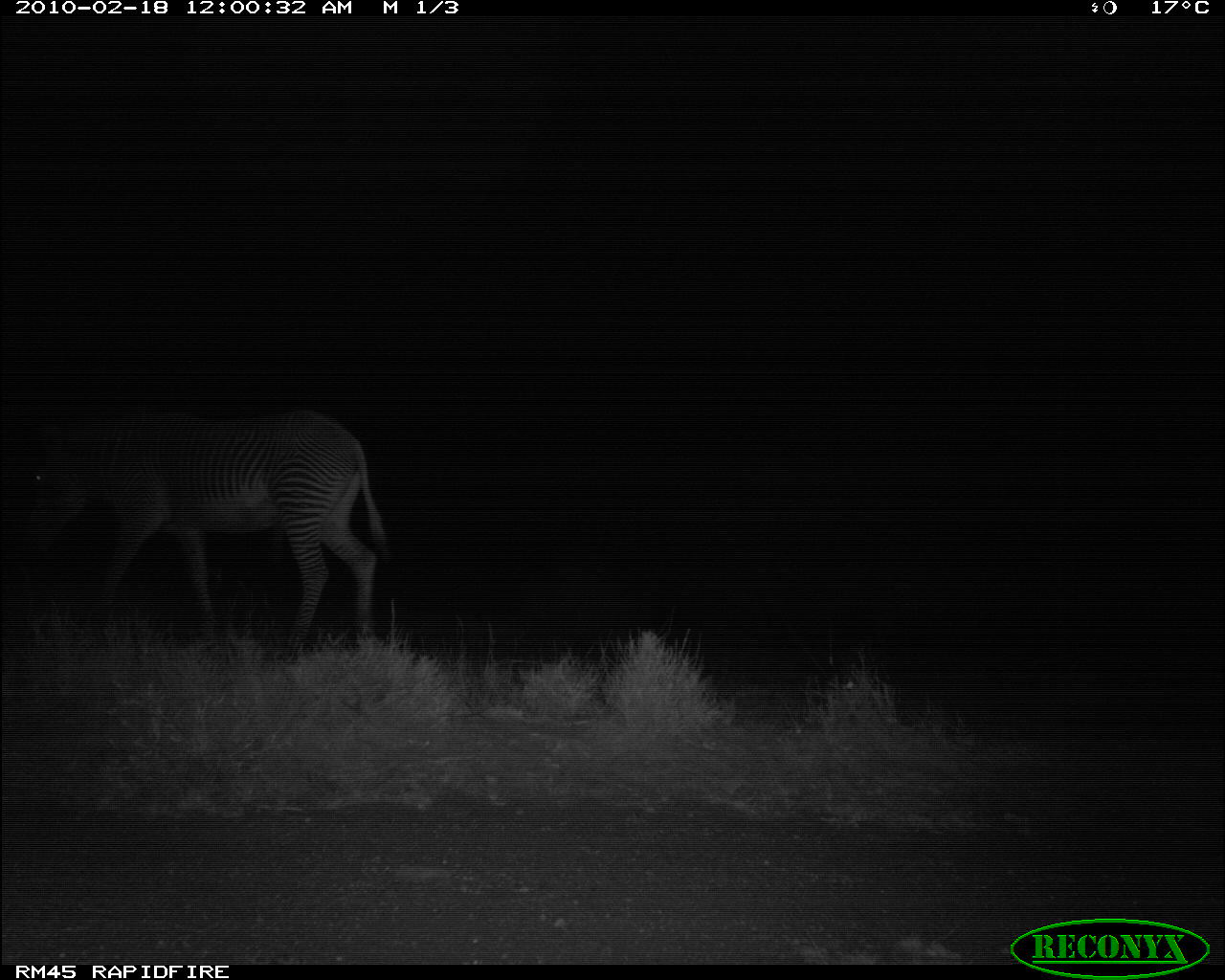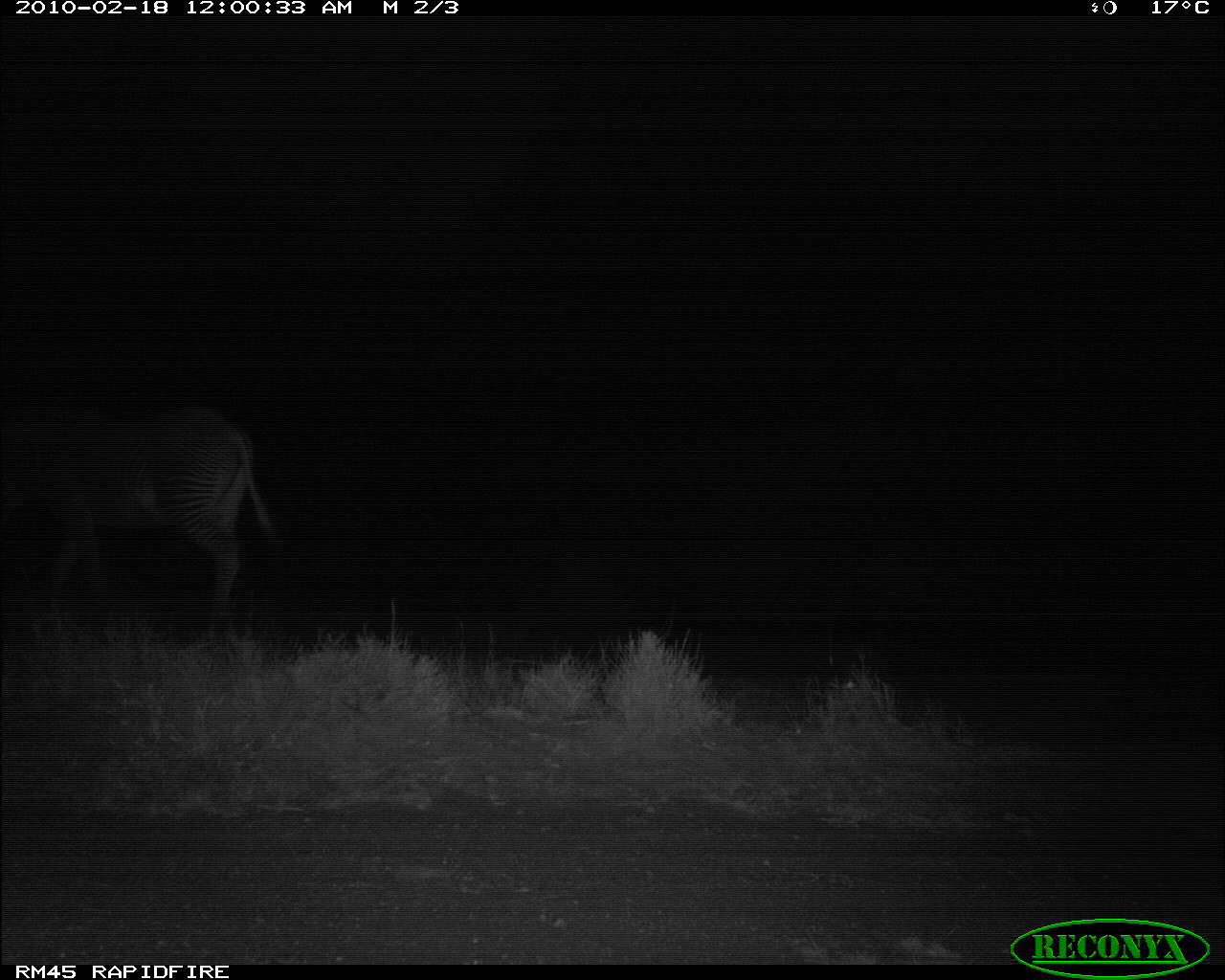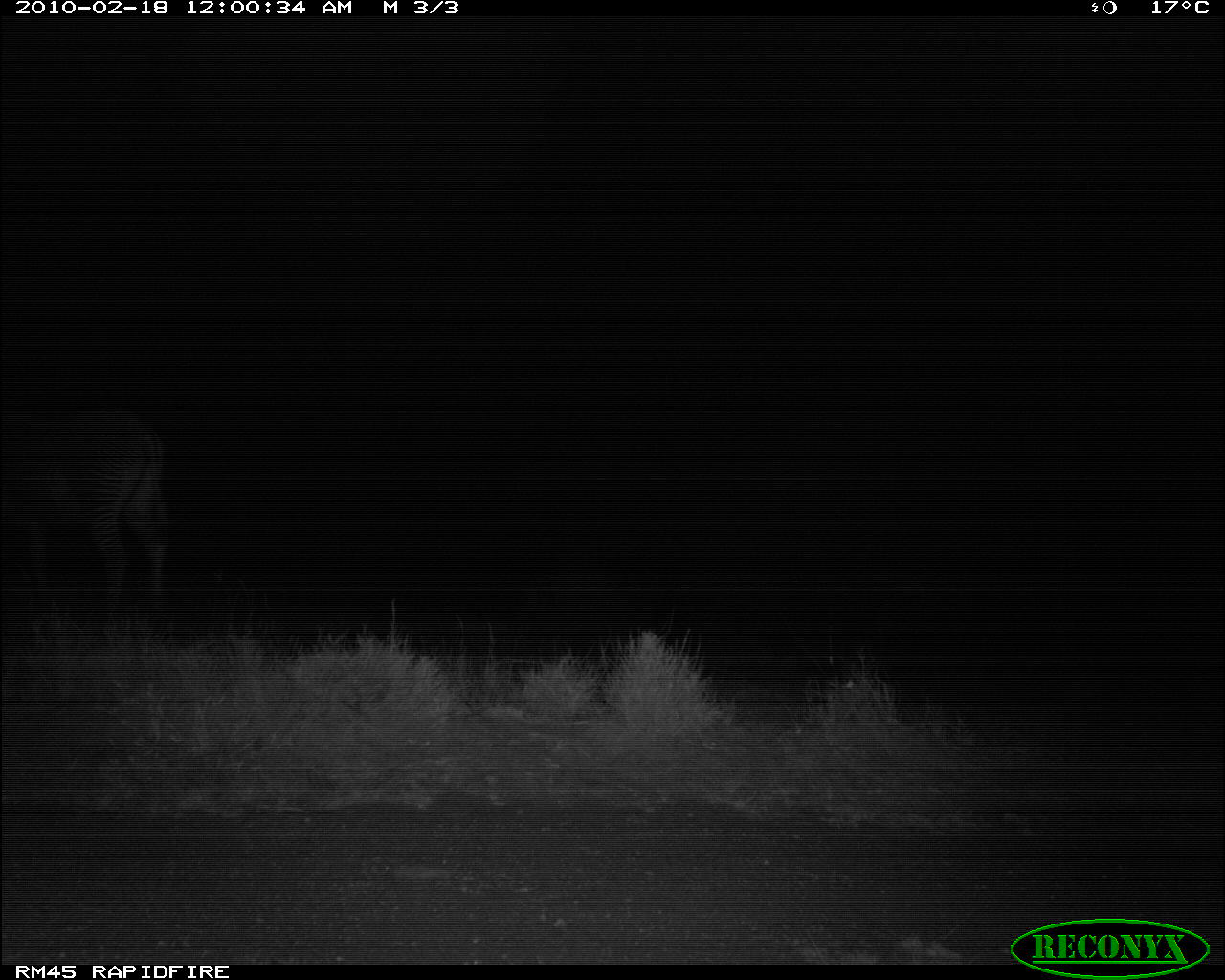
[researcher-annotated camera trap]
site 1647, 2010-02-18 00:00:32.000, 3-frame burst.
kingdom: Animalia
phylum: Chordata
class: Mammalia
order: Perissodactyla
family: Equidae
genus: Equus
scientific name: Equus grevyi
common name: grévy's zebra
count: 1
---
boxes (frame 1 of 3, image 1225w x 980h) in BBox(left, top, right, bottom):
equus grevyi: BBox(21, 405, 394, 668)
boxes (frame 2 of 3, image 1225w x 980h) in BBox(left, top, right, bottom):
equus grevyi: BBox(1, 402, 287, 652)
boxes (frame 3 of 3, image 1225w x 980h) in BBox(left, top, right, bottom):
equus grevyi: BBox(2, 402, 172, 622)